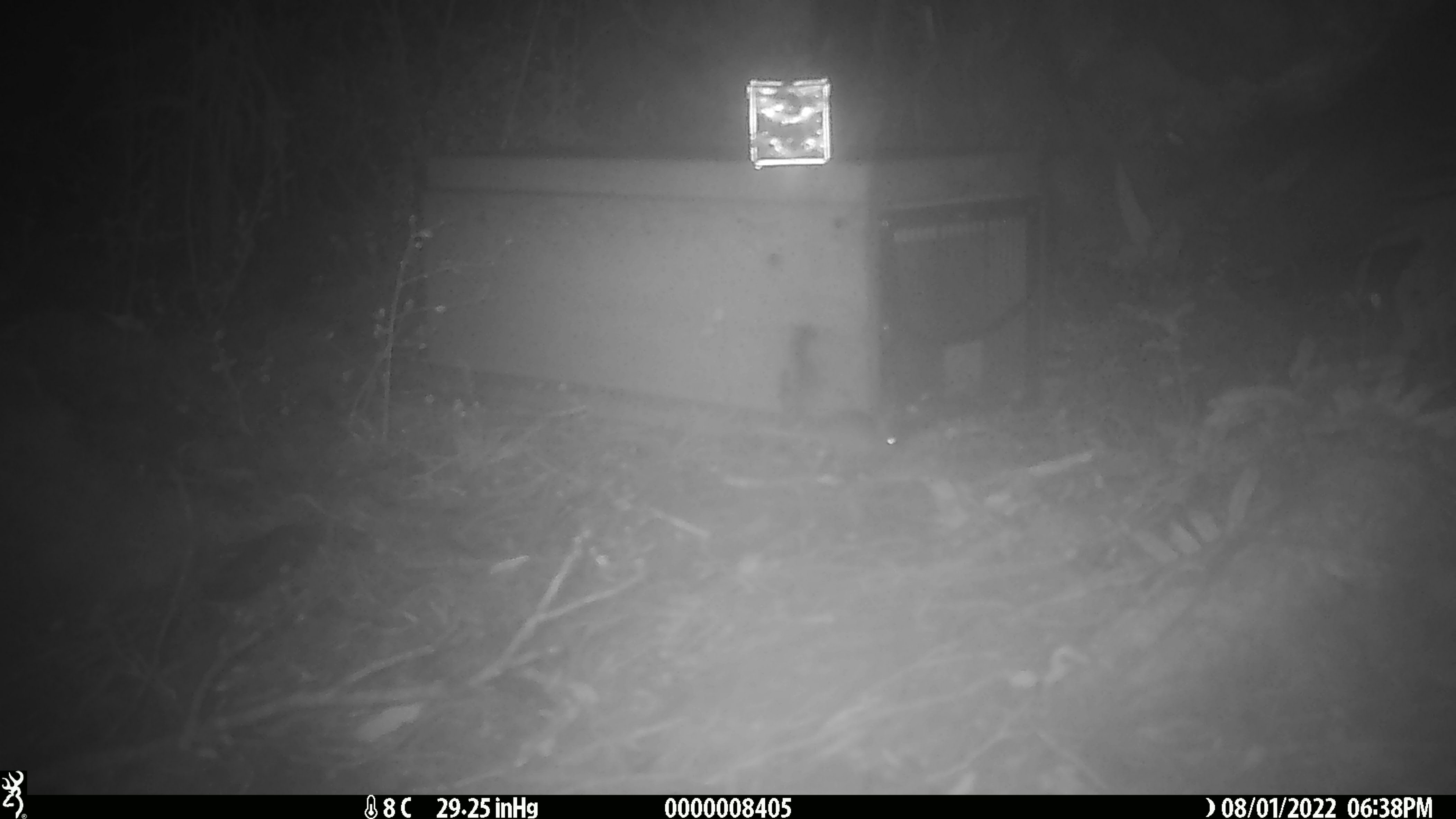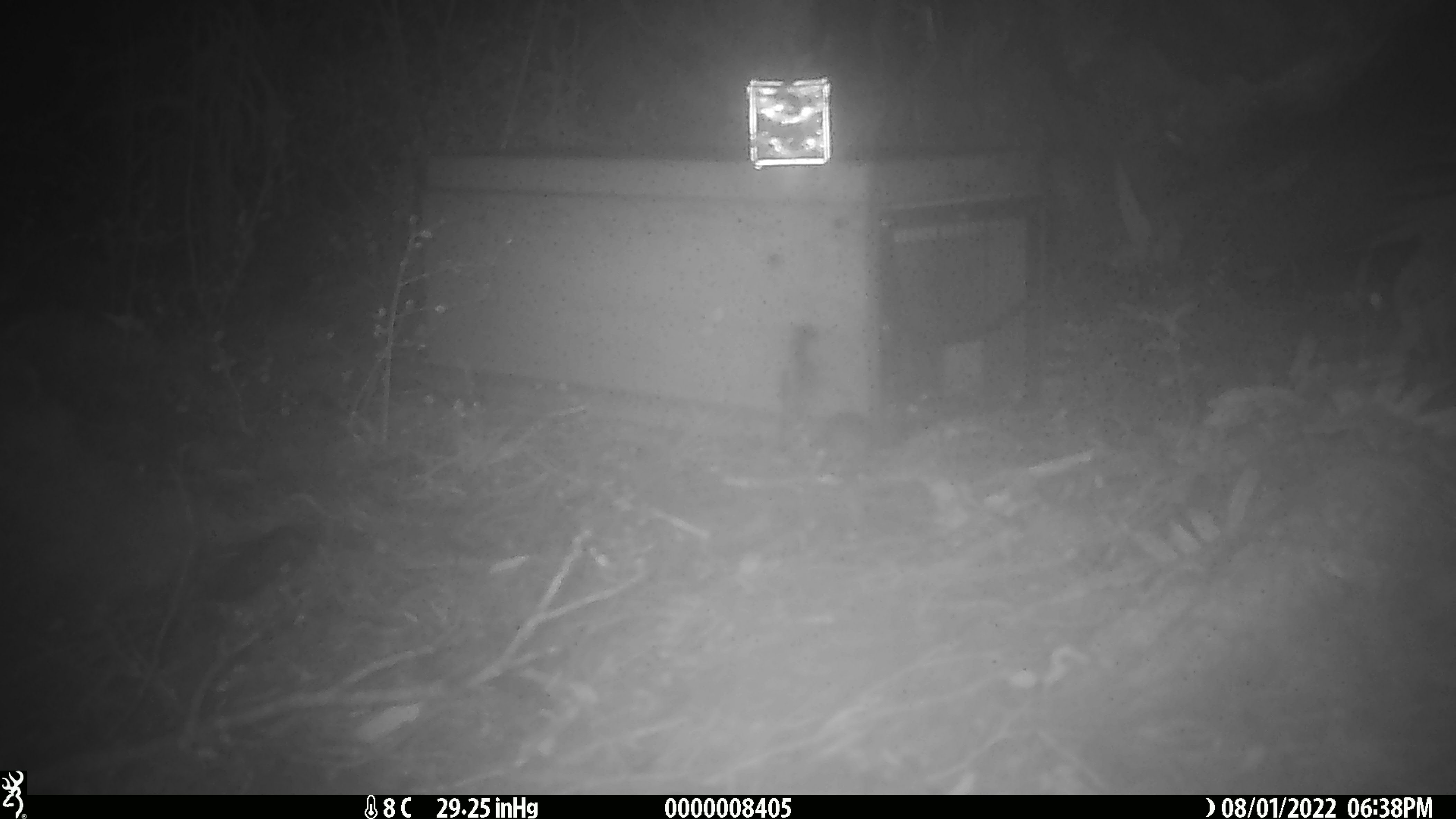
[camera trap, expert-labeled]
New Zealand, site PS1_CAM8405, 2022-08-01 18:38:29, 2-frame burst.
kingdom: Animalia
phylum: Chordata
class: Mammalia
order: Rodentia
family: Muridae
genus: Mus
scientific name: Mus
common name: mouse